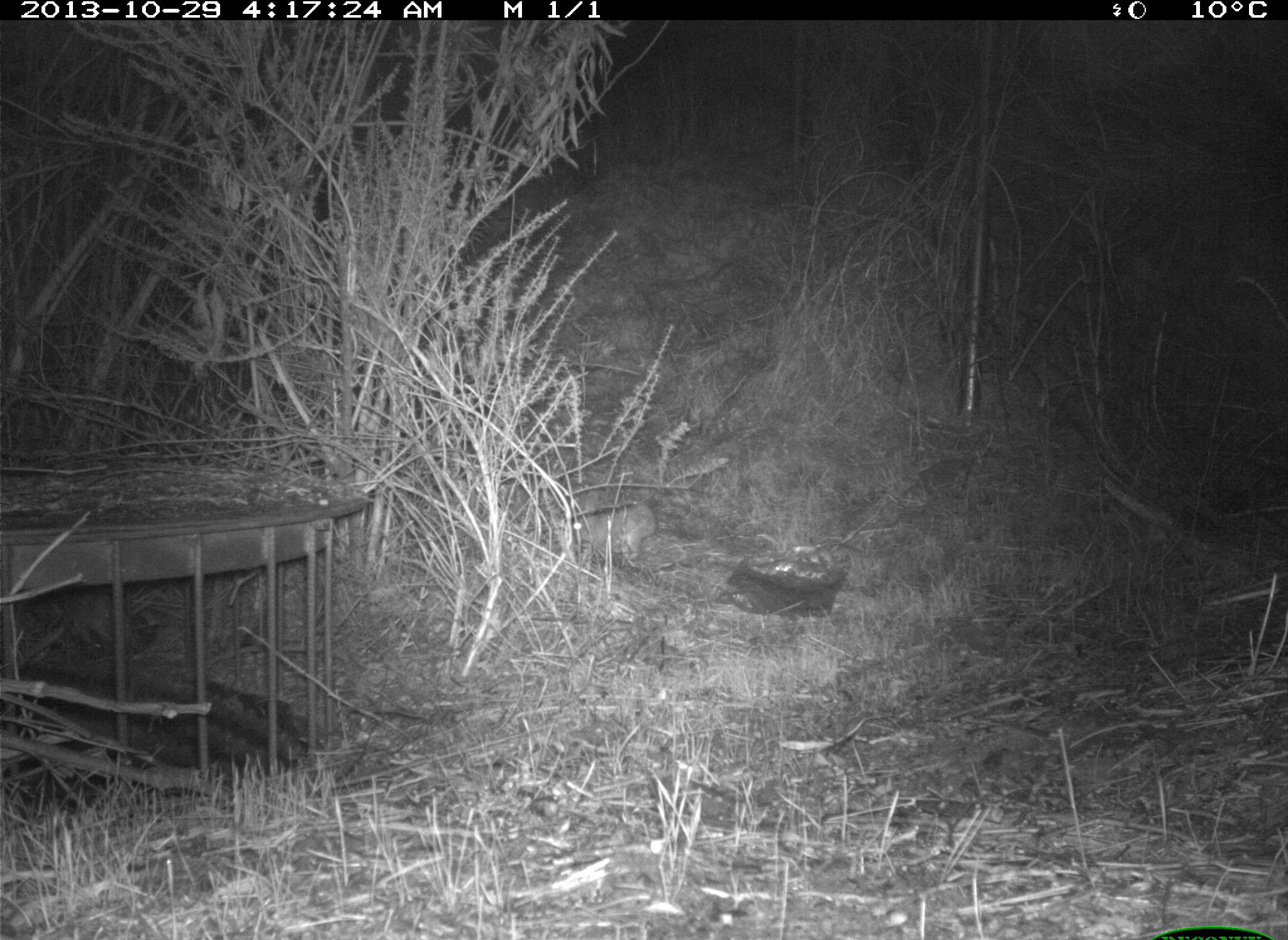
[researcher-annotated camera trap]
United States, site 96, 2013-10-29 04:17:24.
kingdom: Animalia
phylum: Chordata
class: Mammalia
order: Lagomorpha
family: Leporidae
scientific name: Leporidae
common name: rabbits and hares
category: rabbit